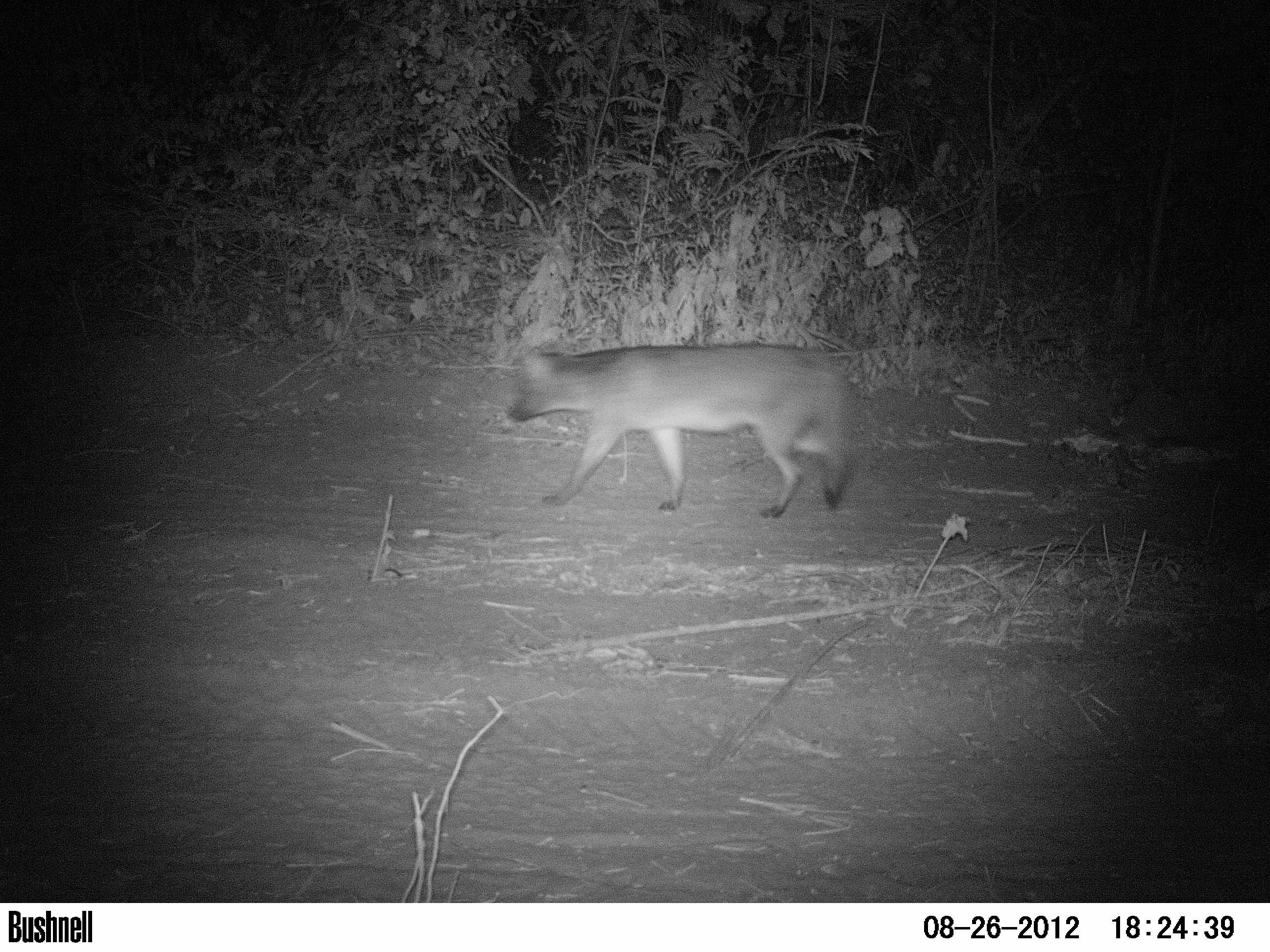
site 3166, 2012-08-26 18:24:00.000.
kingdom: Animalia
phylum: Chordata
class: Mammalia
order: Carnivora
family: Canidae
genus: Cerdocyon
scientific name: Cerdocyon thous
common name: crab-eating fox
Cerdocyon thous (crab-eating fox), count 1.